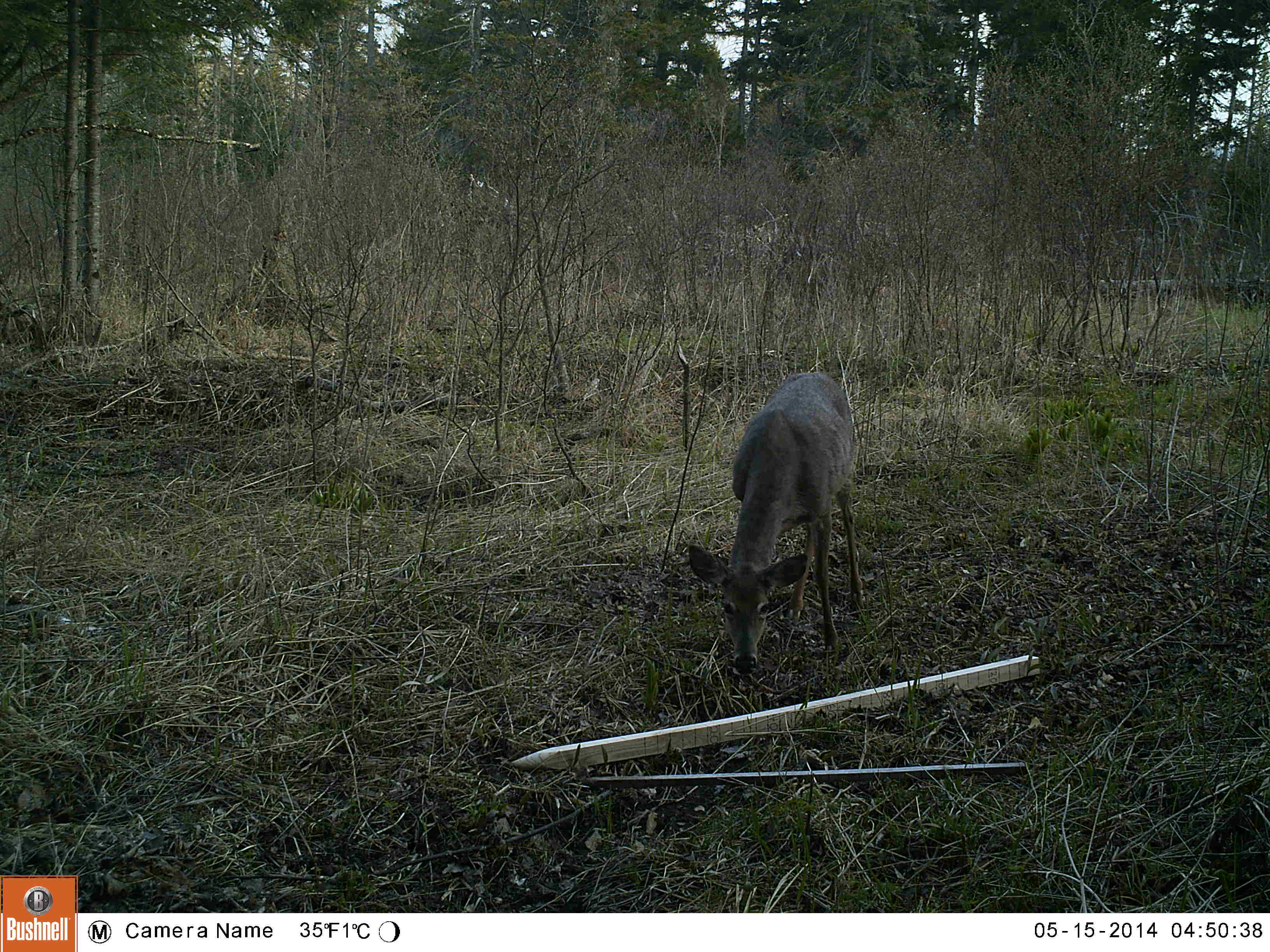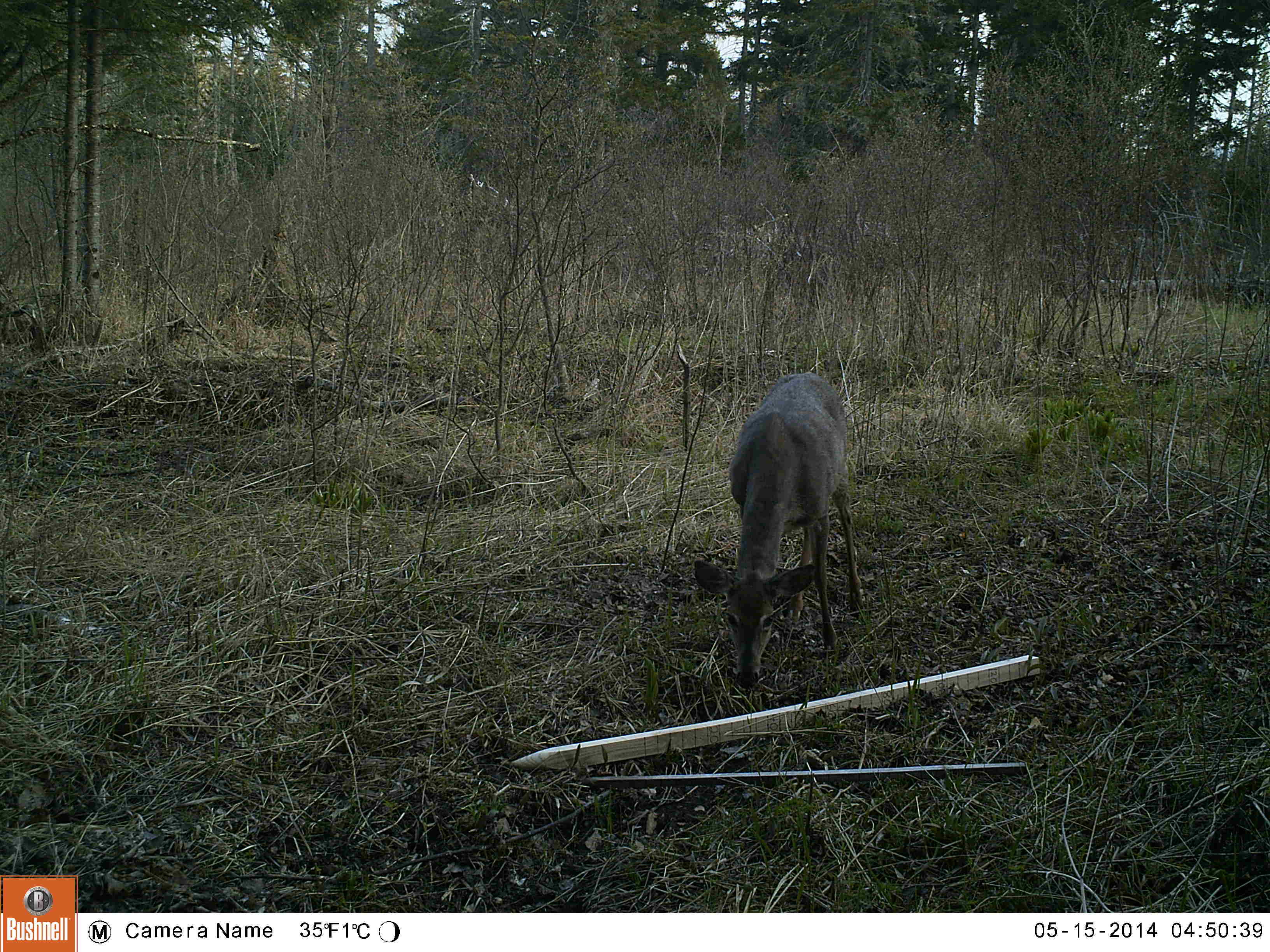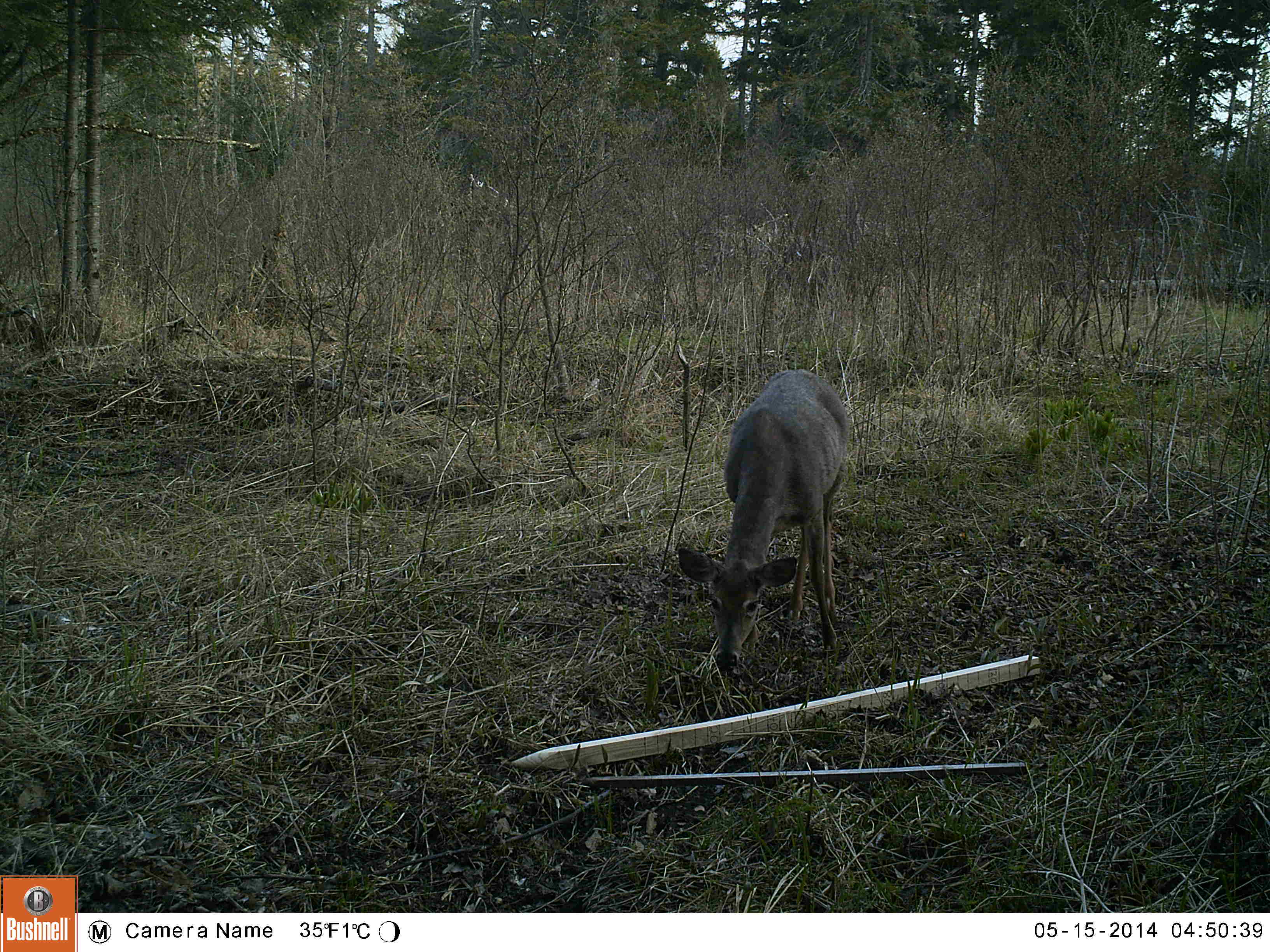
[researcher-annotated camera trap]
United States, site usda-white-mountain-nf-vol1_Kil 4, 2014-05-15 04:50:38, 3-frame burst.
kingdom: Animalia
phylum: Chordata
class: Mammalia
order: Artiodactyla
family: Cervidae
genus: Odocoileus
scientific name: Odocoileus virginianus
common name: white-tailed deer